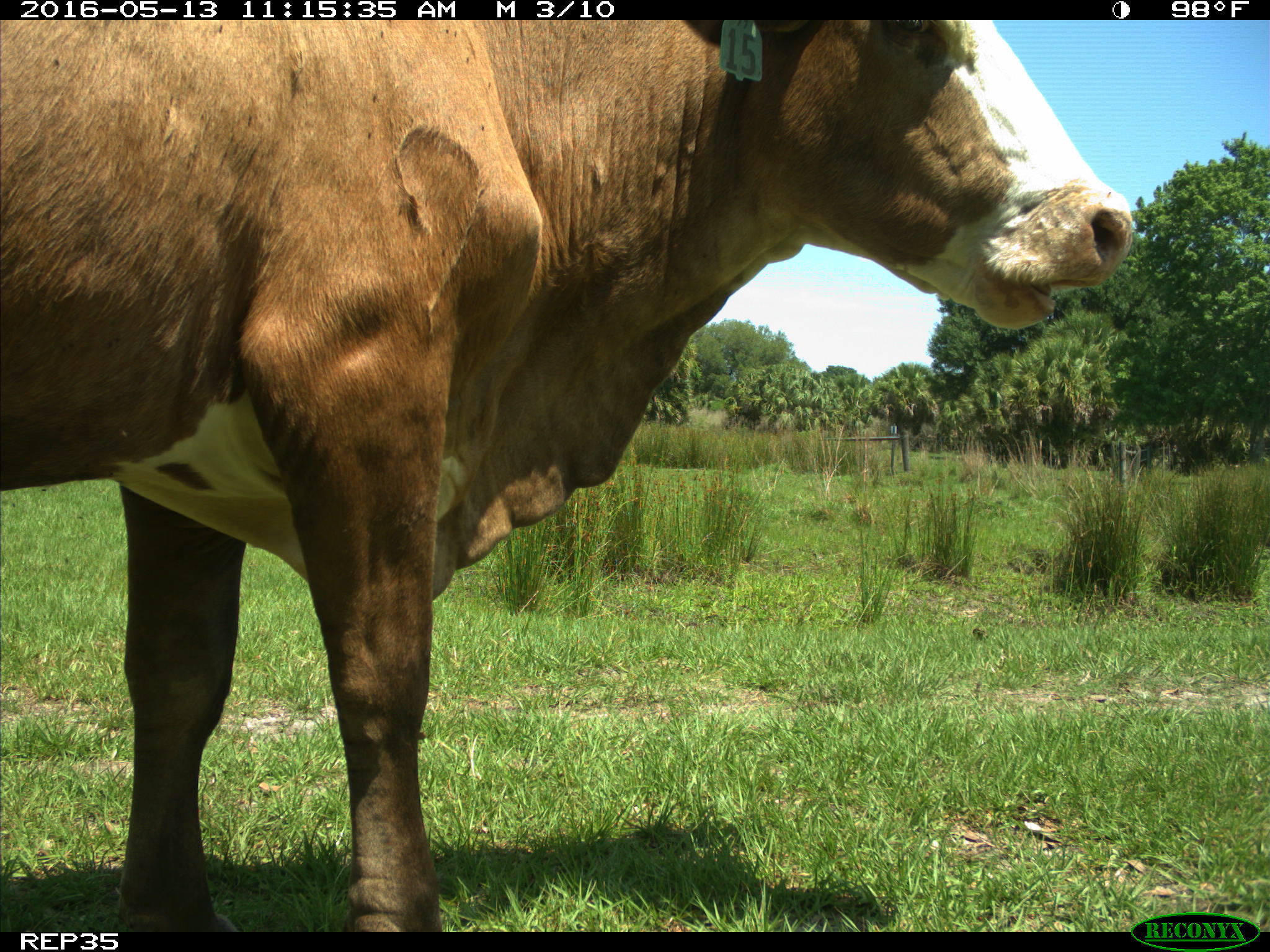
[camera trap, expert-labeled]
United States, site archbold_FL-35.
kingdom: Animalia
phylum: Chordata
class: Mammalia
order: Artiodactyla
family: Bovidae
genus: Bos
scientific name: Bos taurus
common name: domestic cow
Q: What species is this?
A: Bos taurus (domestic cow).